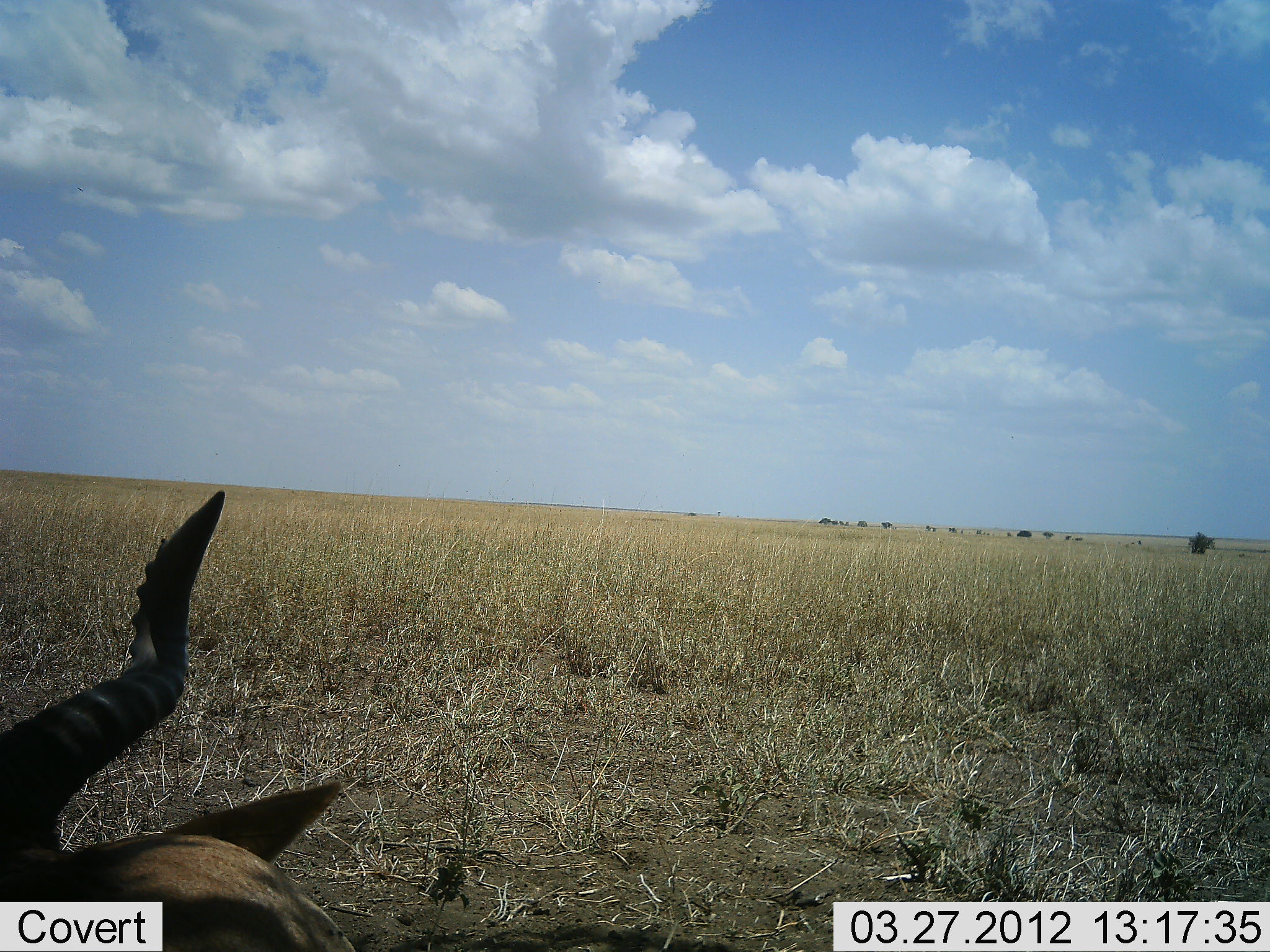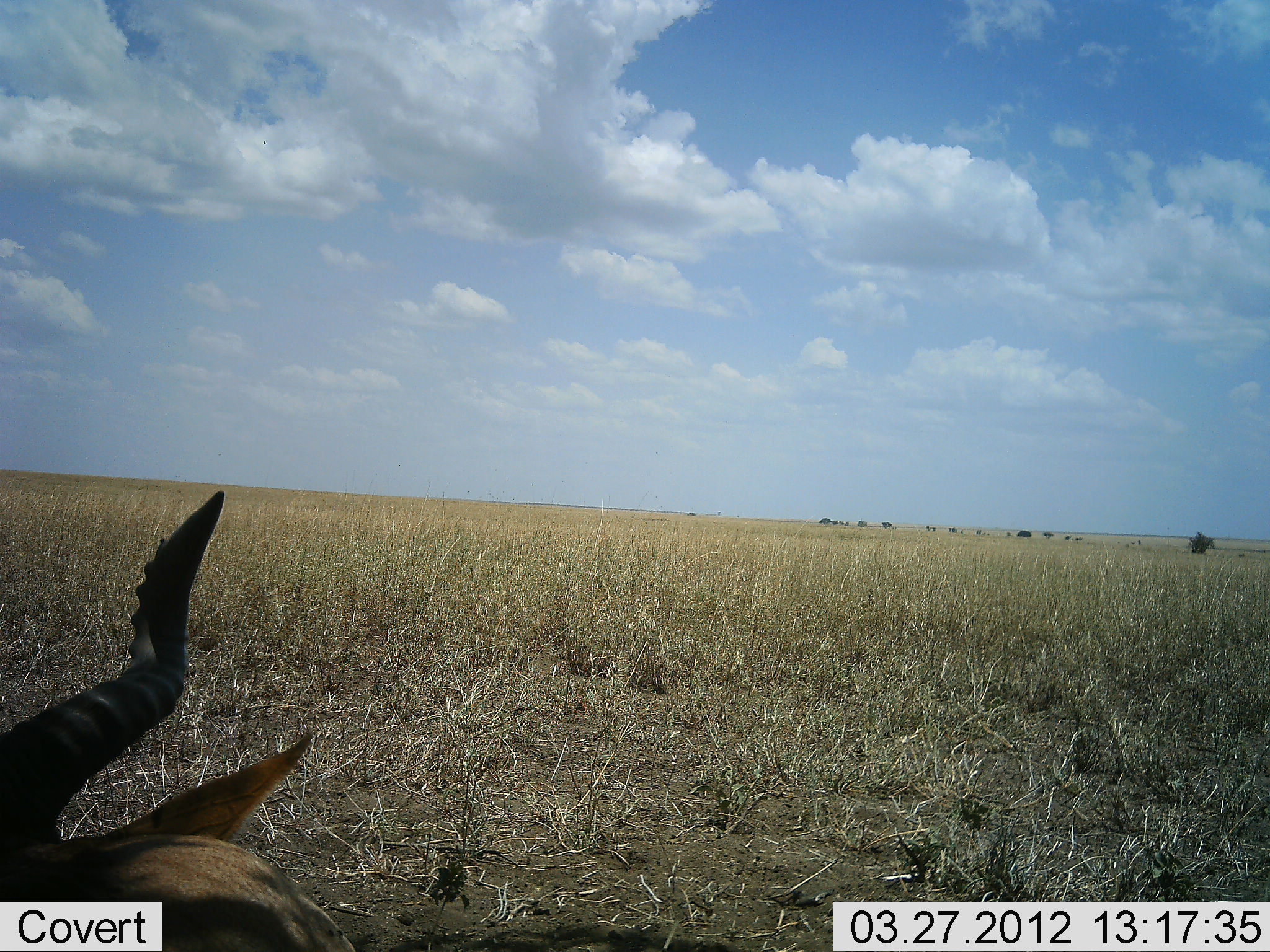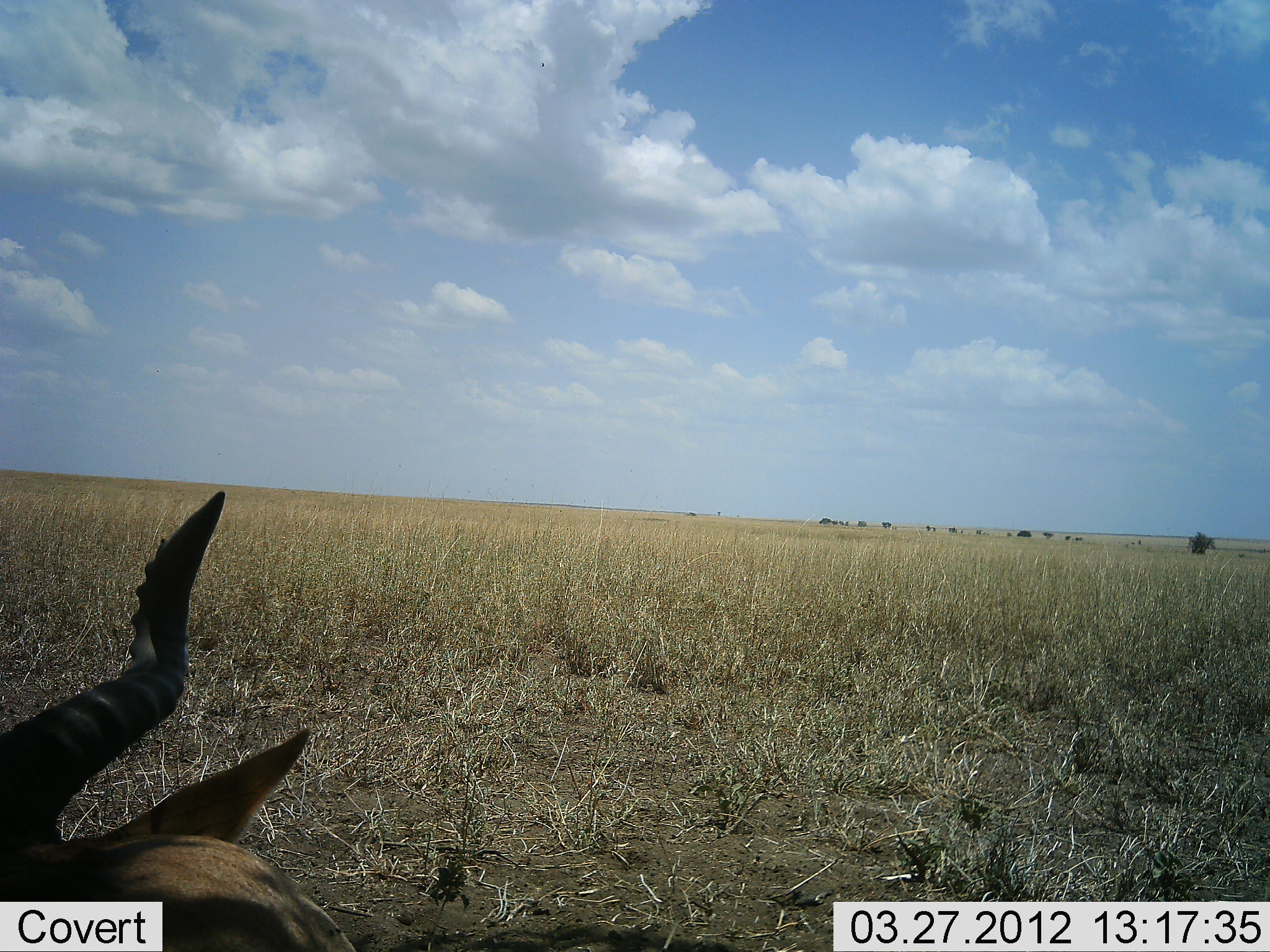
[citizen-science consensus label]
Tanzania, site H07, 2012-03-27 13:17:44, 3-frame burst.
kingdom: Animalia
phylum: Chordata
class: Mammalia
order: Artiodactyla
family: Bovidae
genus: Alcelaphus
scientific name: Alcelaphus buselaphus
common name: hartebeest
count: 1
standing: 7%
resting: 87%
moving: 7%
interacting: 0%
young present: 0%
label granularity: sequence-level